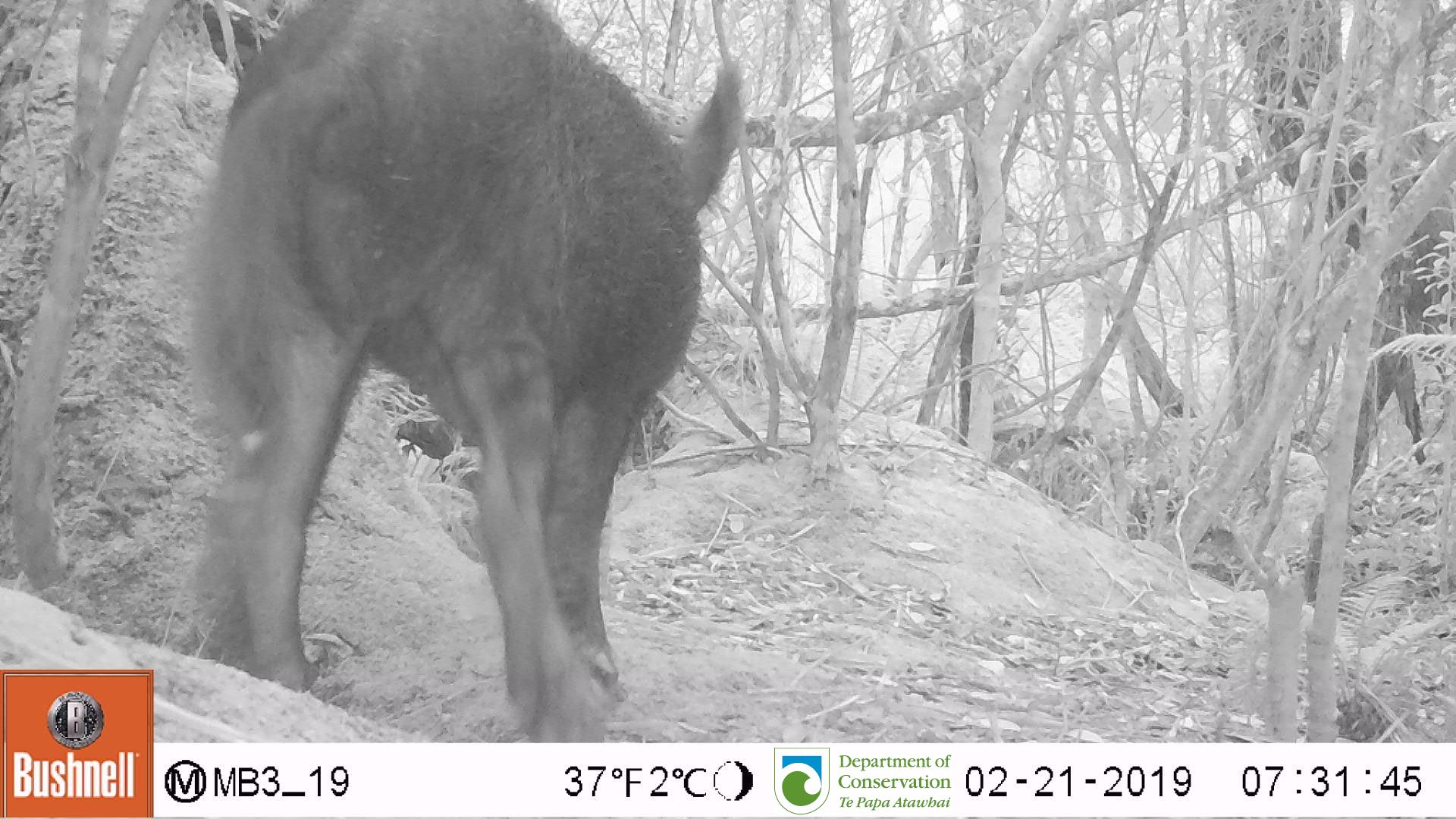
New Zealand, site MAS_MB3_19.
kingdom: Animalia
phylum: Chordata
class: Mammalia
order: Artiodactyla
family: Suidae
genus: Sus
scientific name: Sus scrofa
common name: pig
Pig (Sus scrofa).